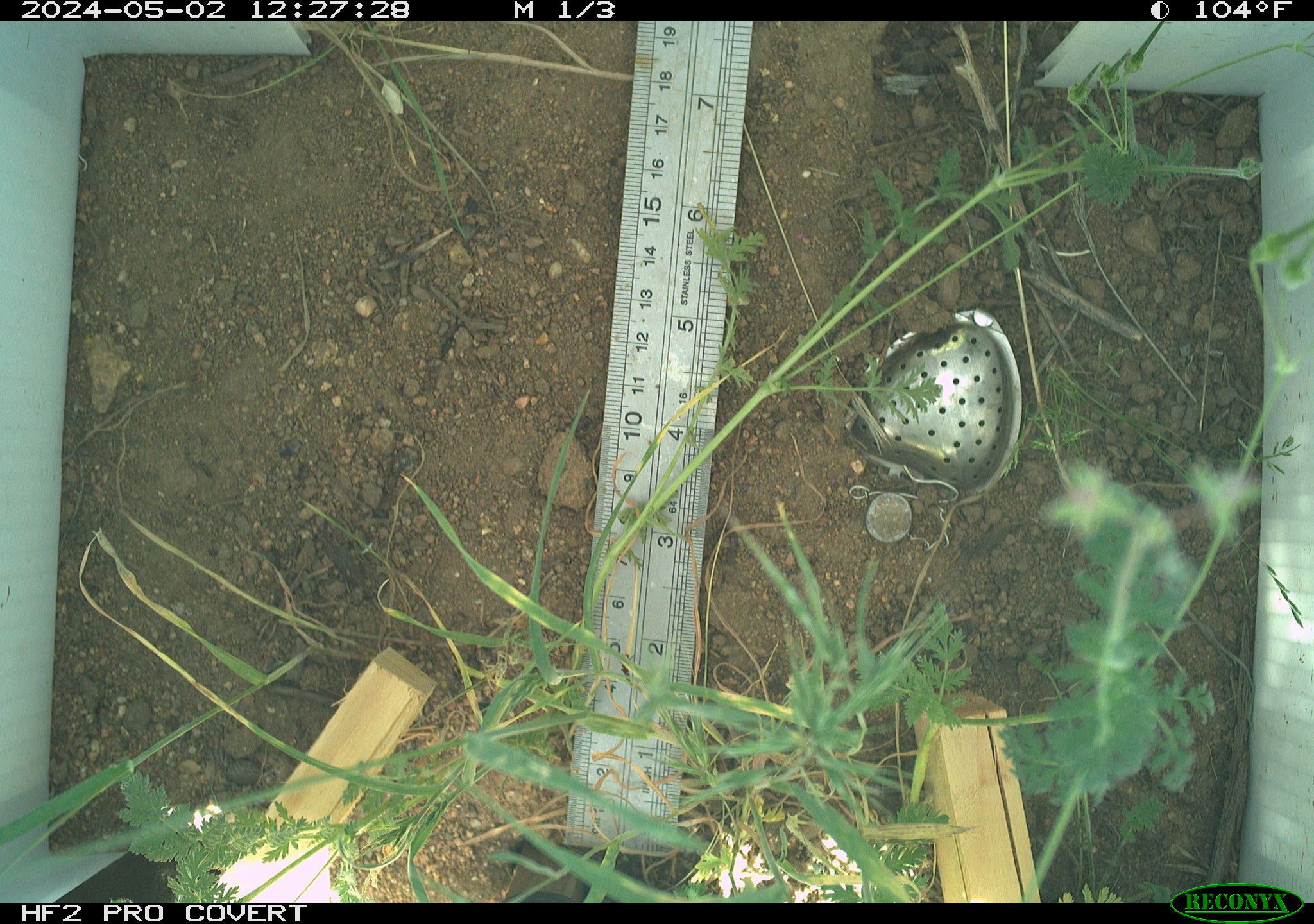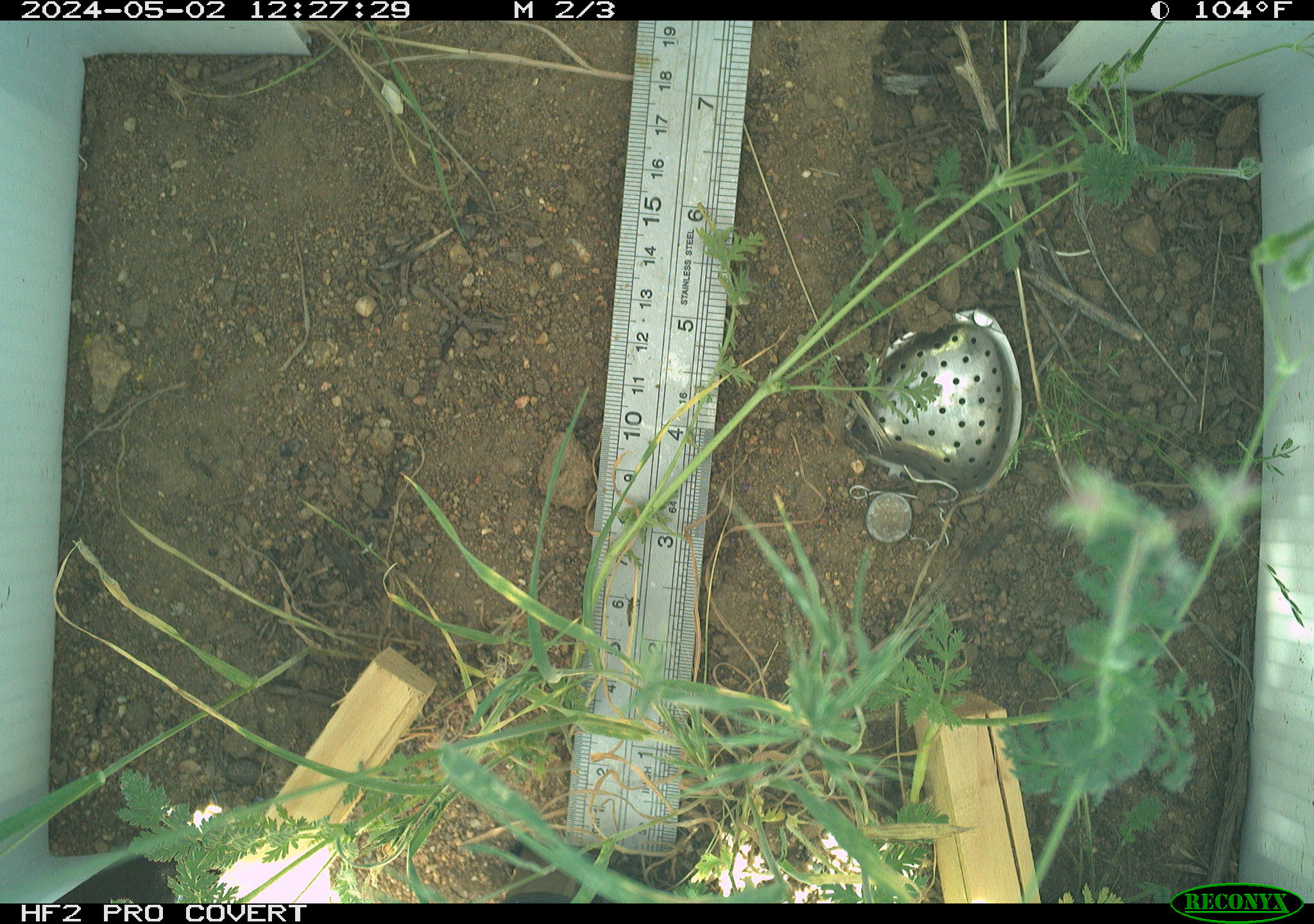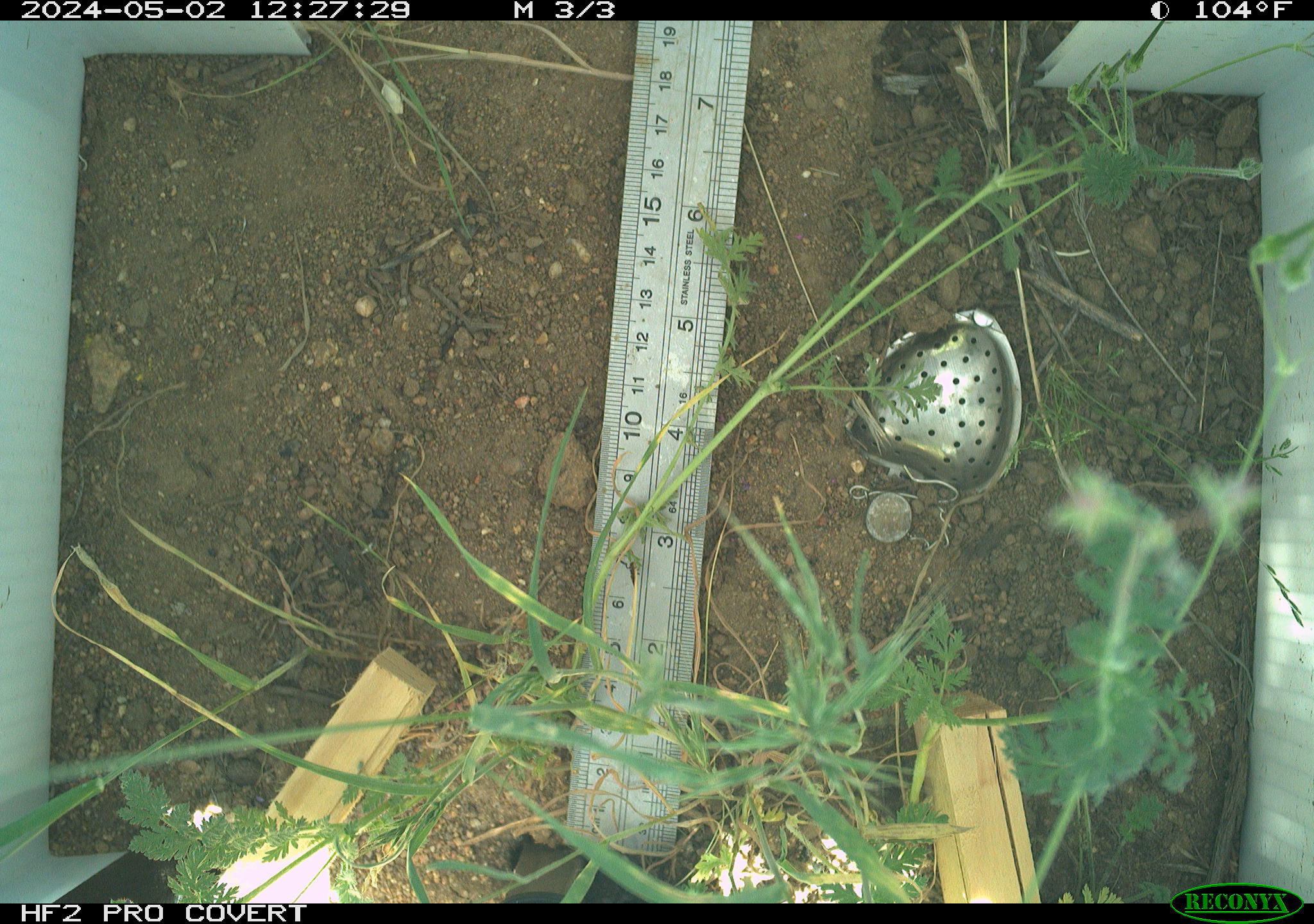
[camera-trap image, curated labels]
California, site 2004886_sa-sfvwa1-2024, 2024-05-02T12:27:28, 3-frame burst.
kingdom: Animalia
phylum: Arthropoda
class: Insecta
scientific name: Insecta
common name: insect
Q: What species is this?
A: Insect (Insecta).